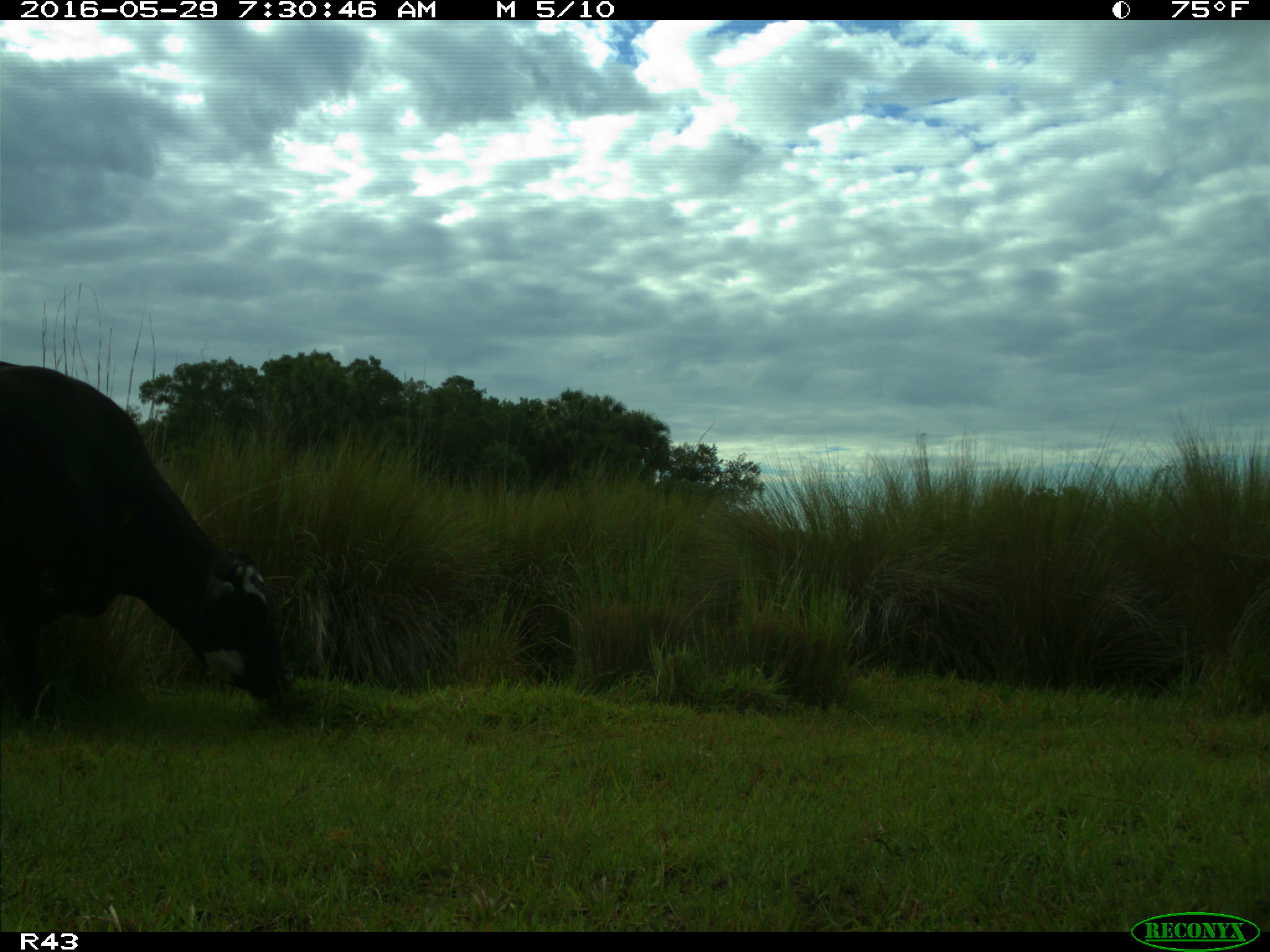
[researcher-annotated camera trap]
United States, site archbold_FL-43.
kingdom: Animalia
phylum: Chordata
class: Mammalia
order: Artiodactyla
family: Bovidae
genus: Bos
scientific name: Bos taurus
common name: domestic cow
Bos taurus (domestic cow).